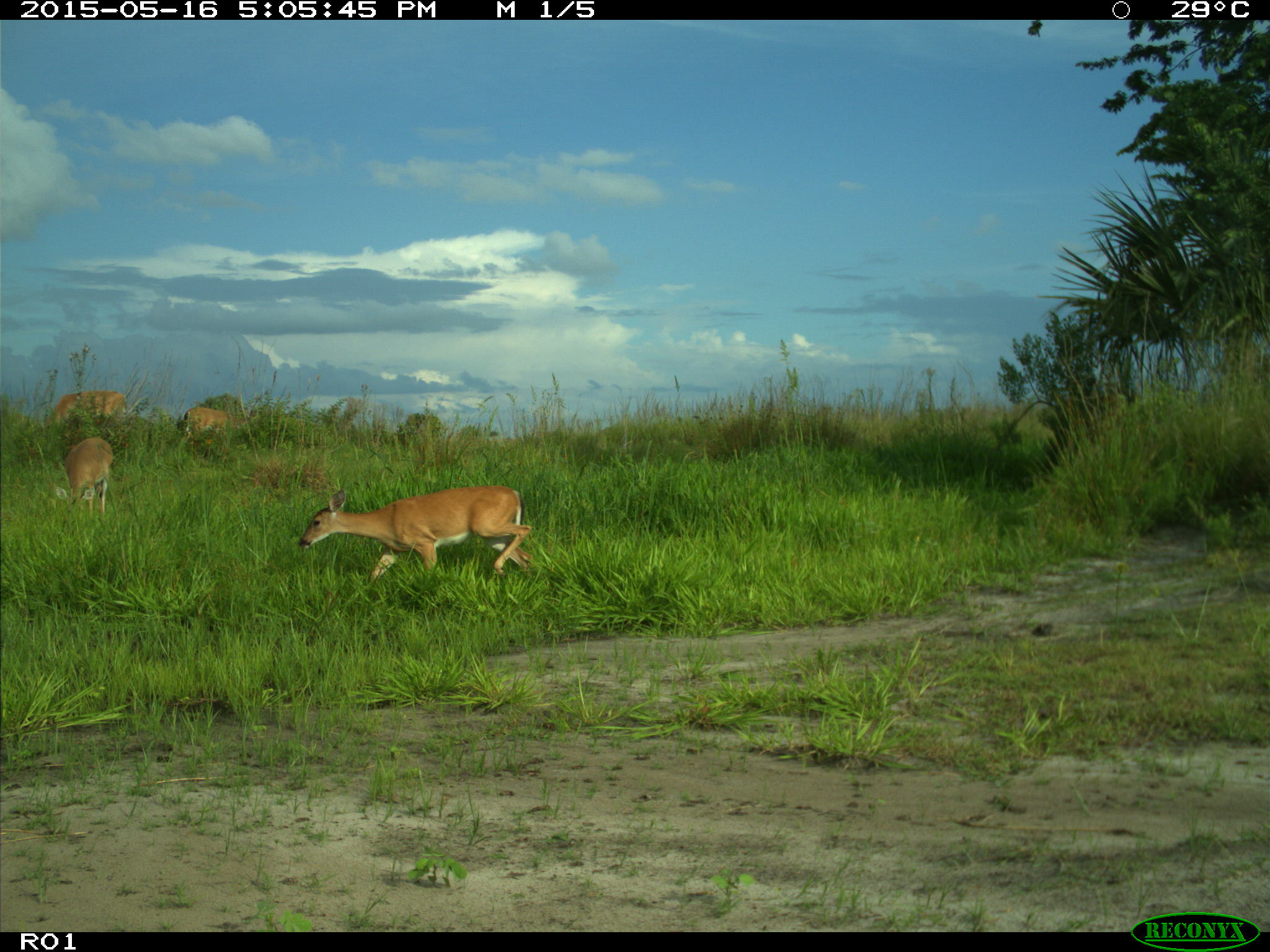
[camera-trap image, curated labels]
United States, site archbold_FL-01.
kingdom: Animalia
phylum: Chordata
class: Mammalia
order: Artiodactyla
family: Cervidae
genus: Odocoileus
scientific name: Odocoileus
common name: deer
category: unidentified deer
Unidentified deer (deer) (Odocoileus).